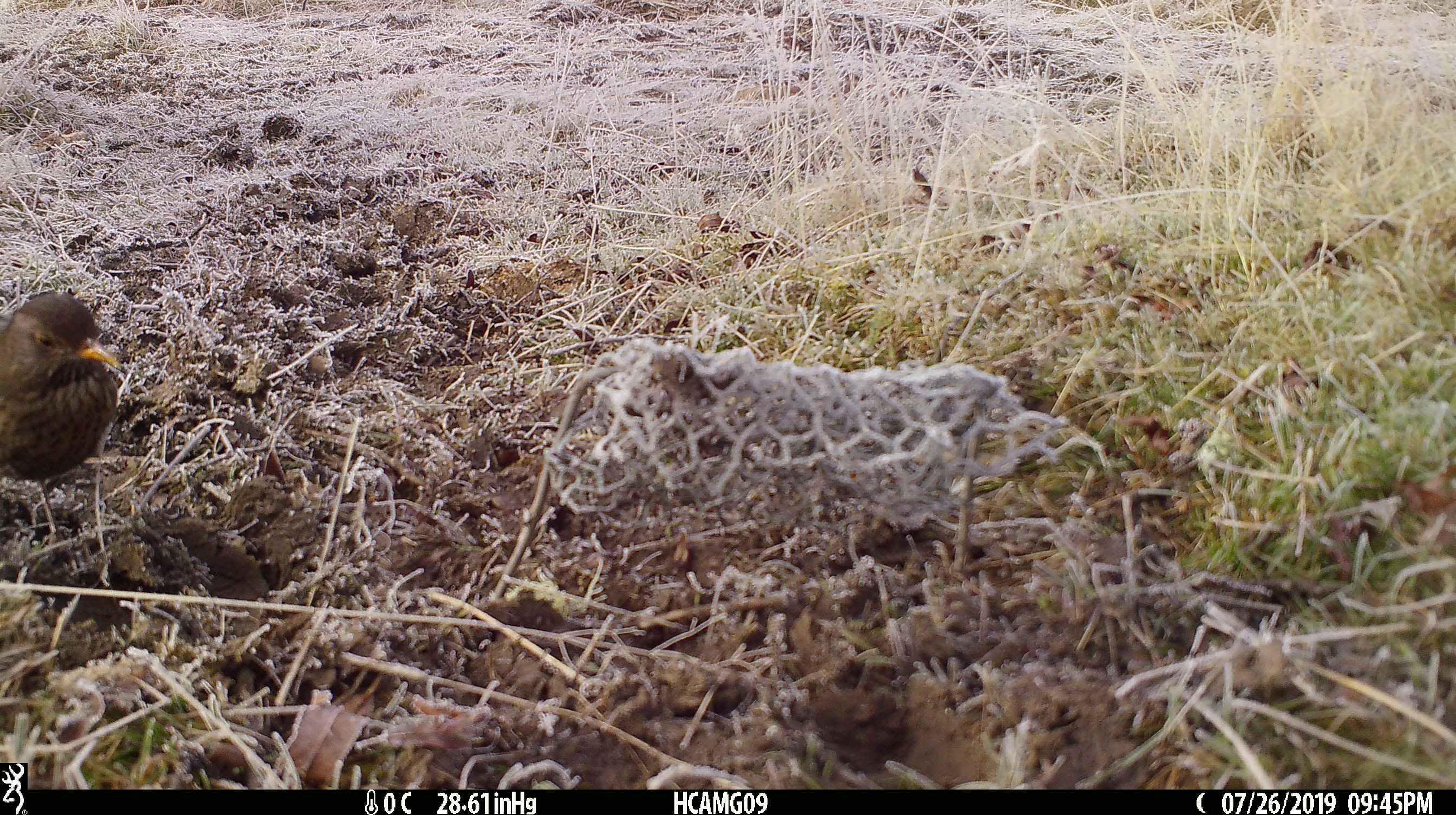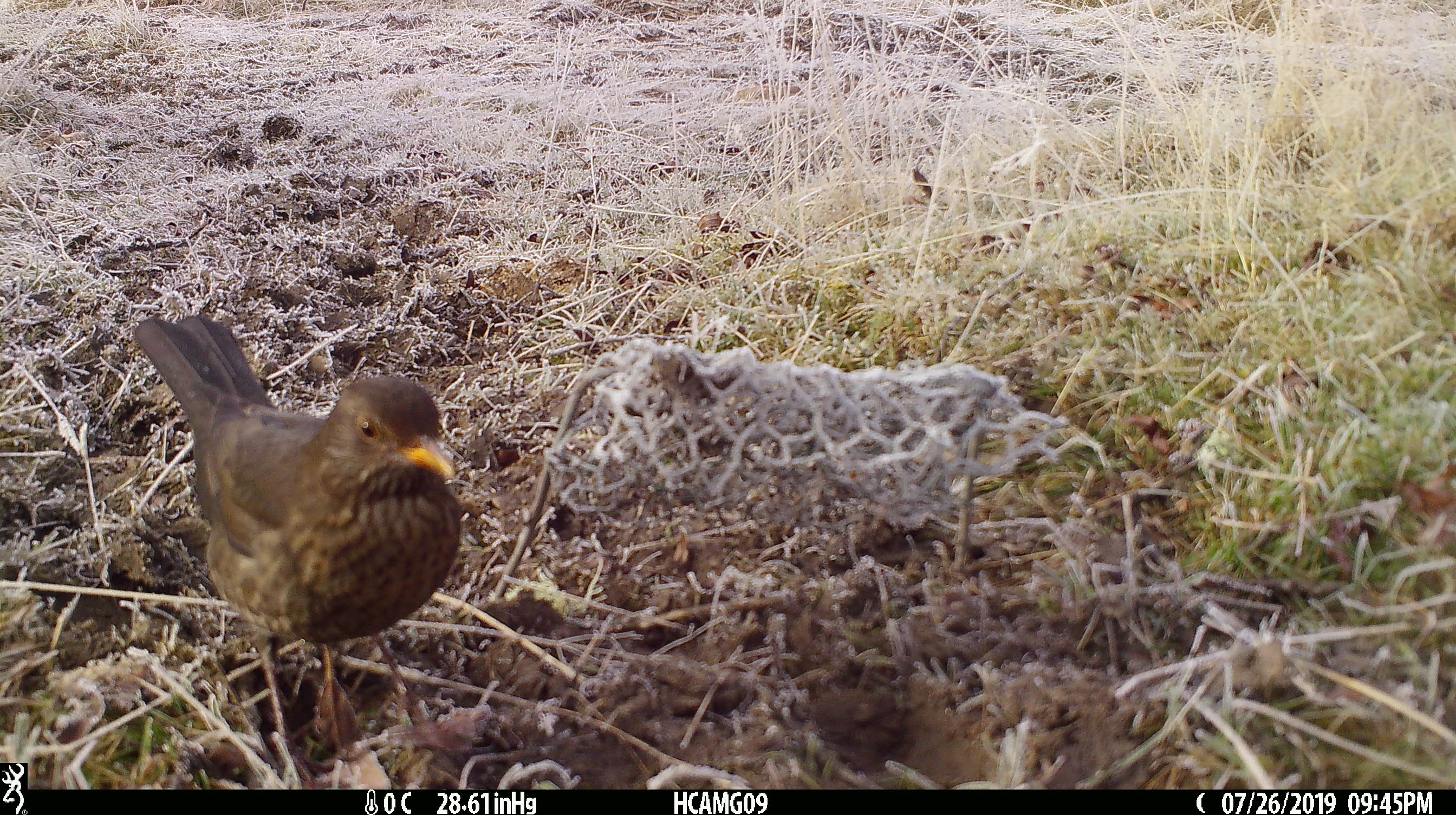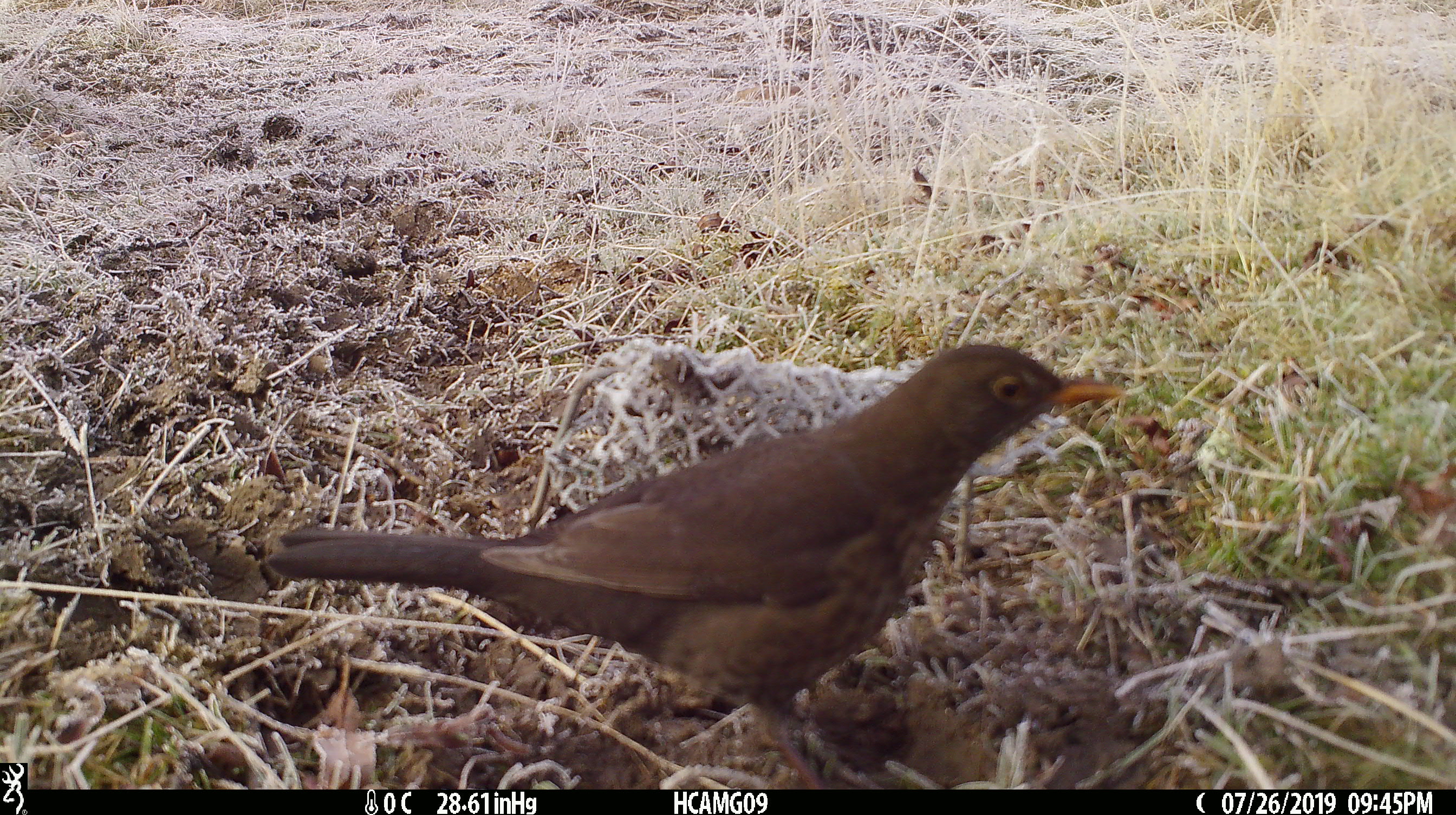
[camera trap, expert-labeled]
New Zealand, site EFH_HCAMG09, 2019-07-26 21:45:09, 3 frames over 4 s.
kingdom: Animalia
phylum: Chordata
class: Aves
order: Passeriformes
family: Turdidae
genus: Turdus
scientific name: Turdus merula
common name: eurasian blackbird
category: blackbird